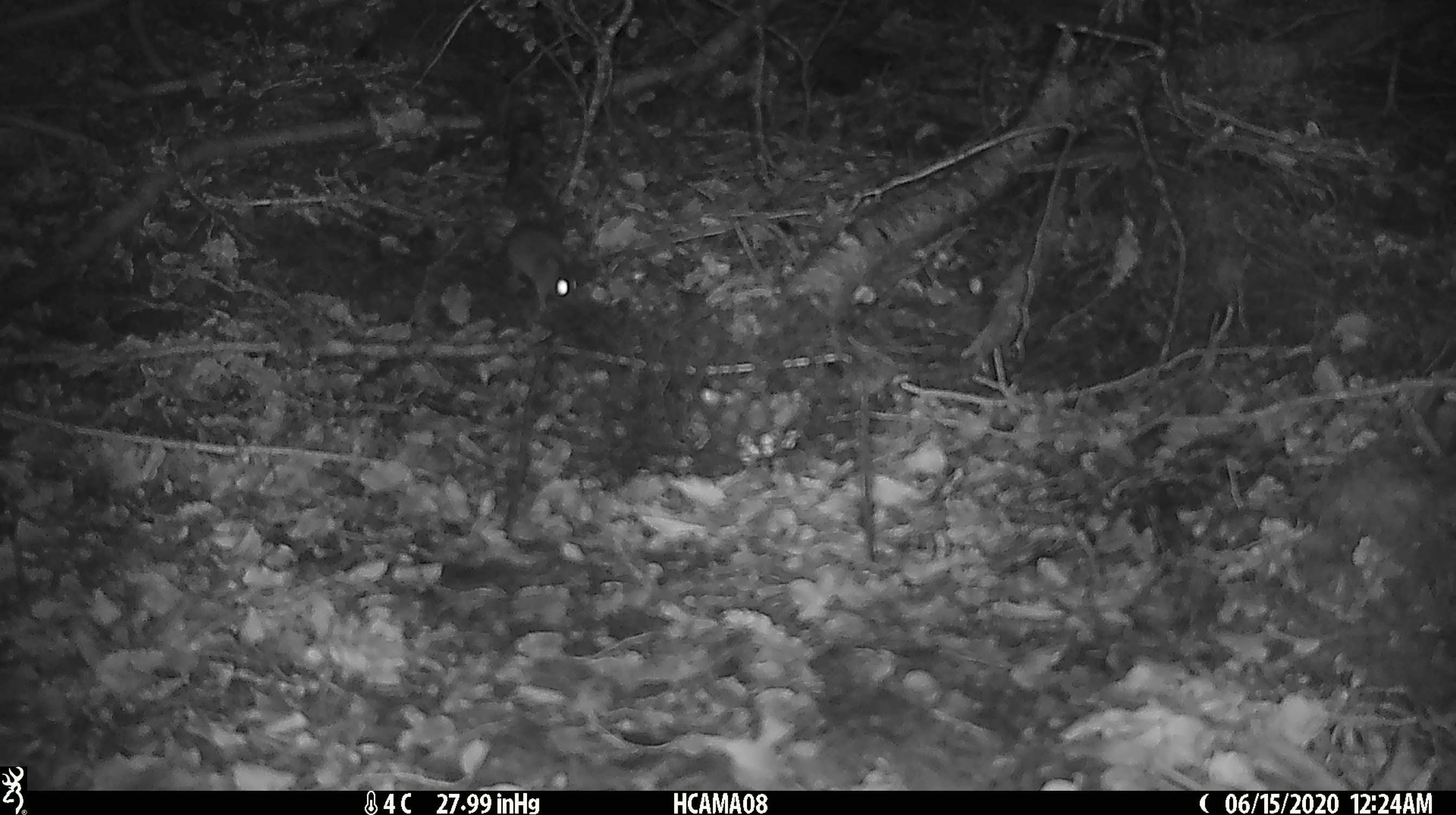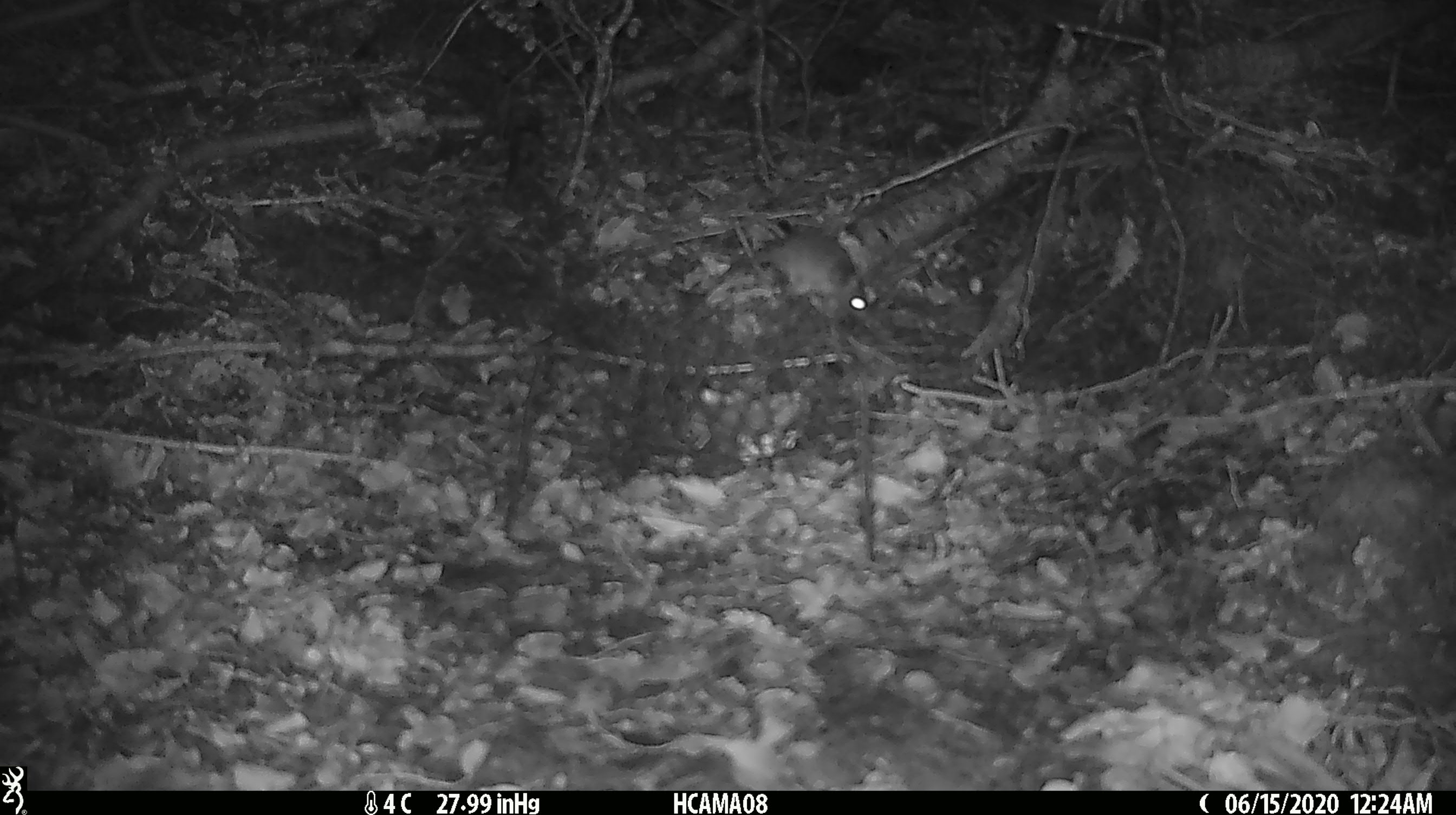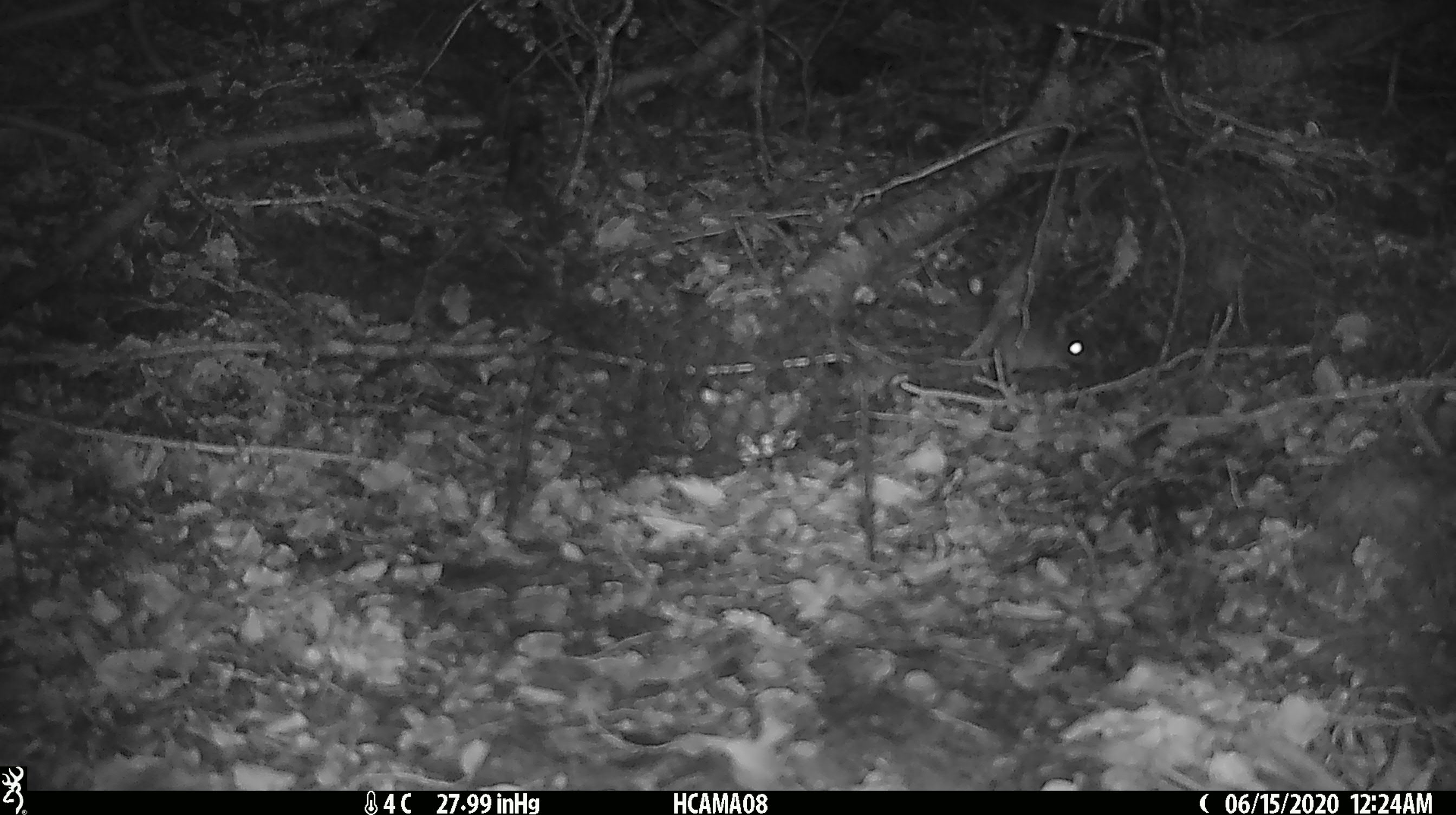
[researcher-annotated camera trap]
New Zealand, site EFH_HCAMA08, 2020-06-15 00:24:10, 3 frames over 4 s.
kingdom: Animalia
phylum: Chordata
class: Mammalia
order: Rodentia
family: Muridae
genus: Mus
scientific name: Mus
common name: mouse